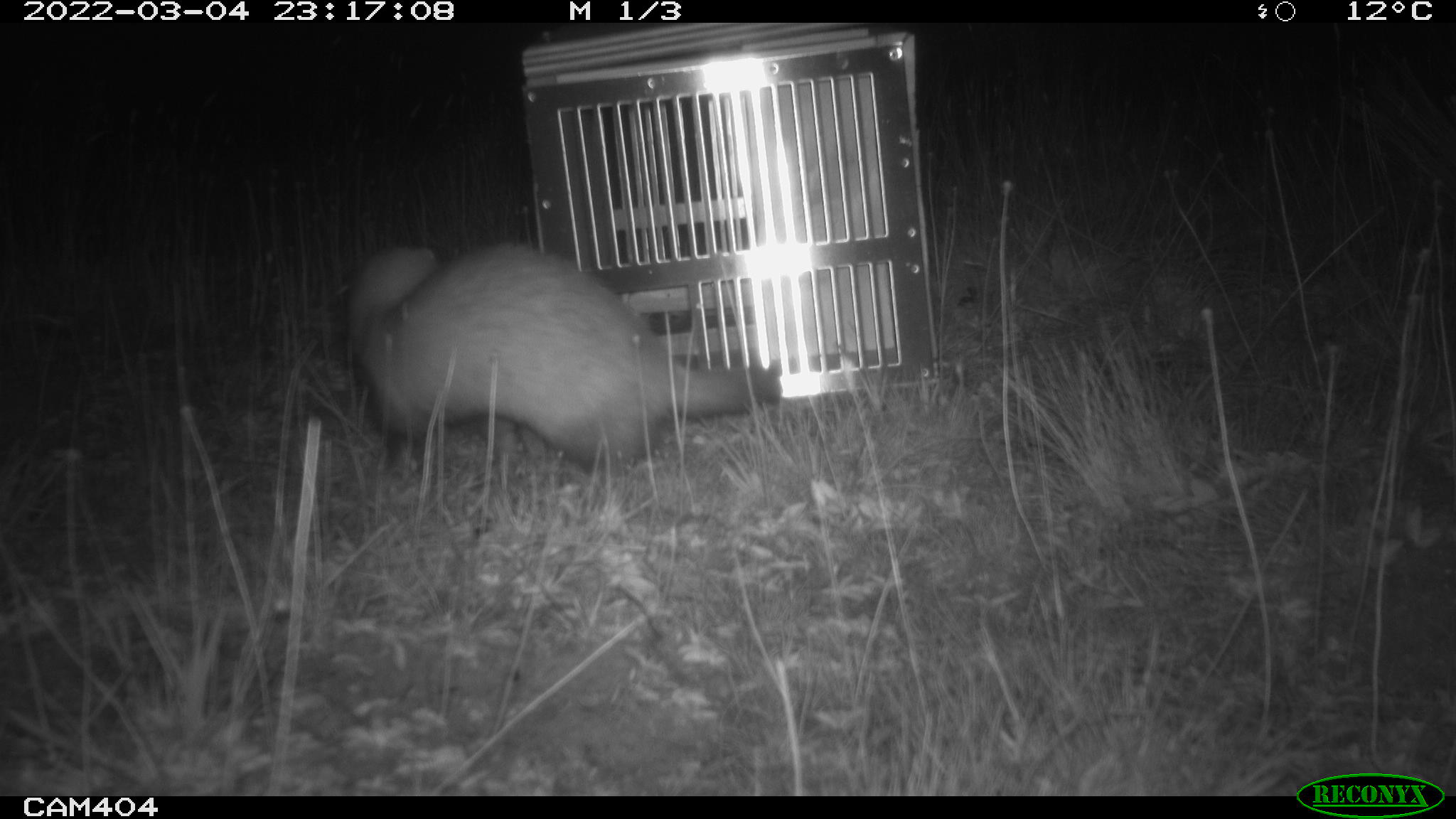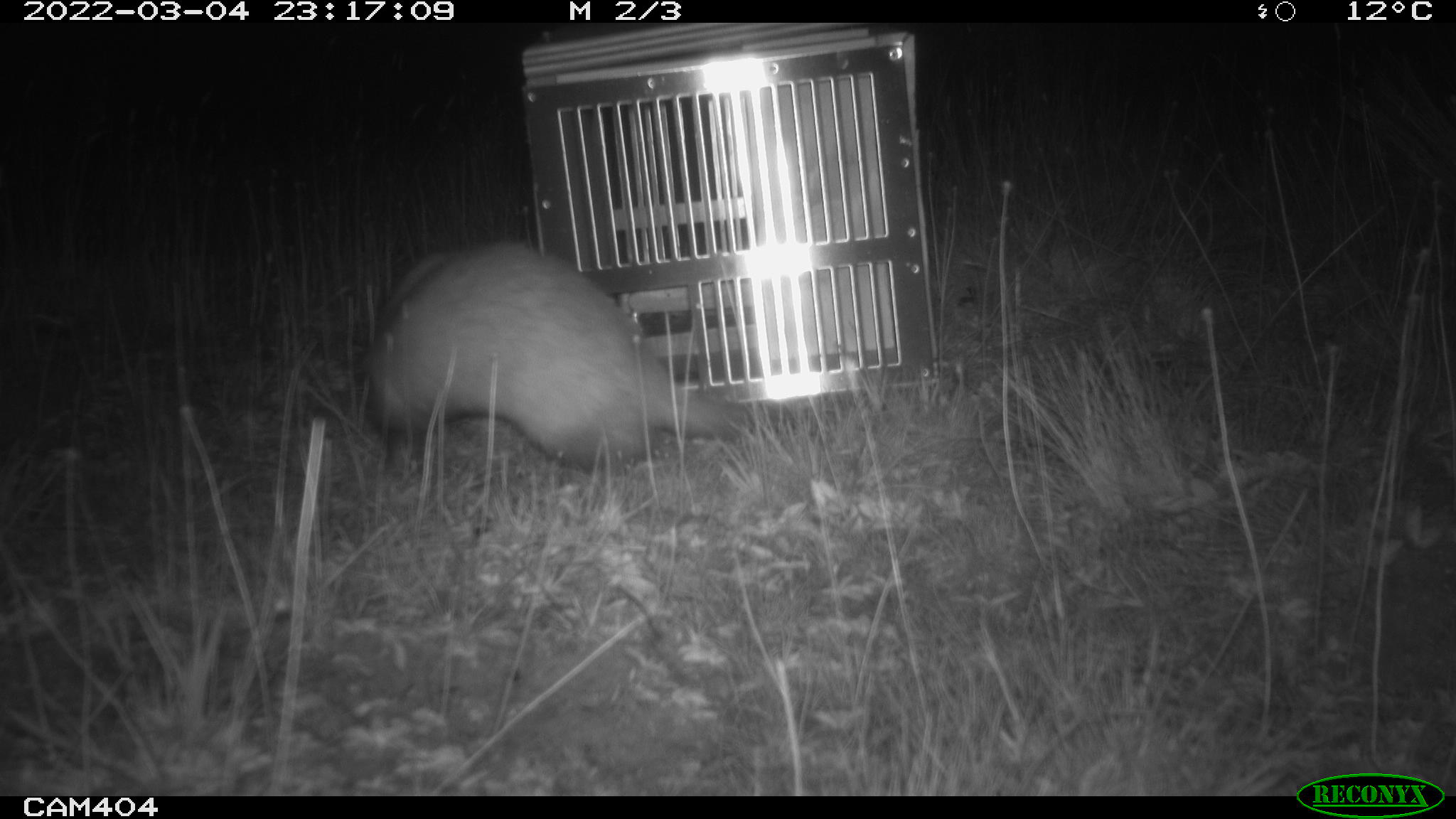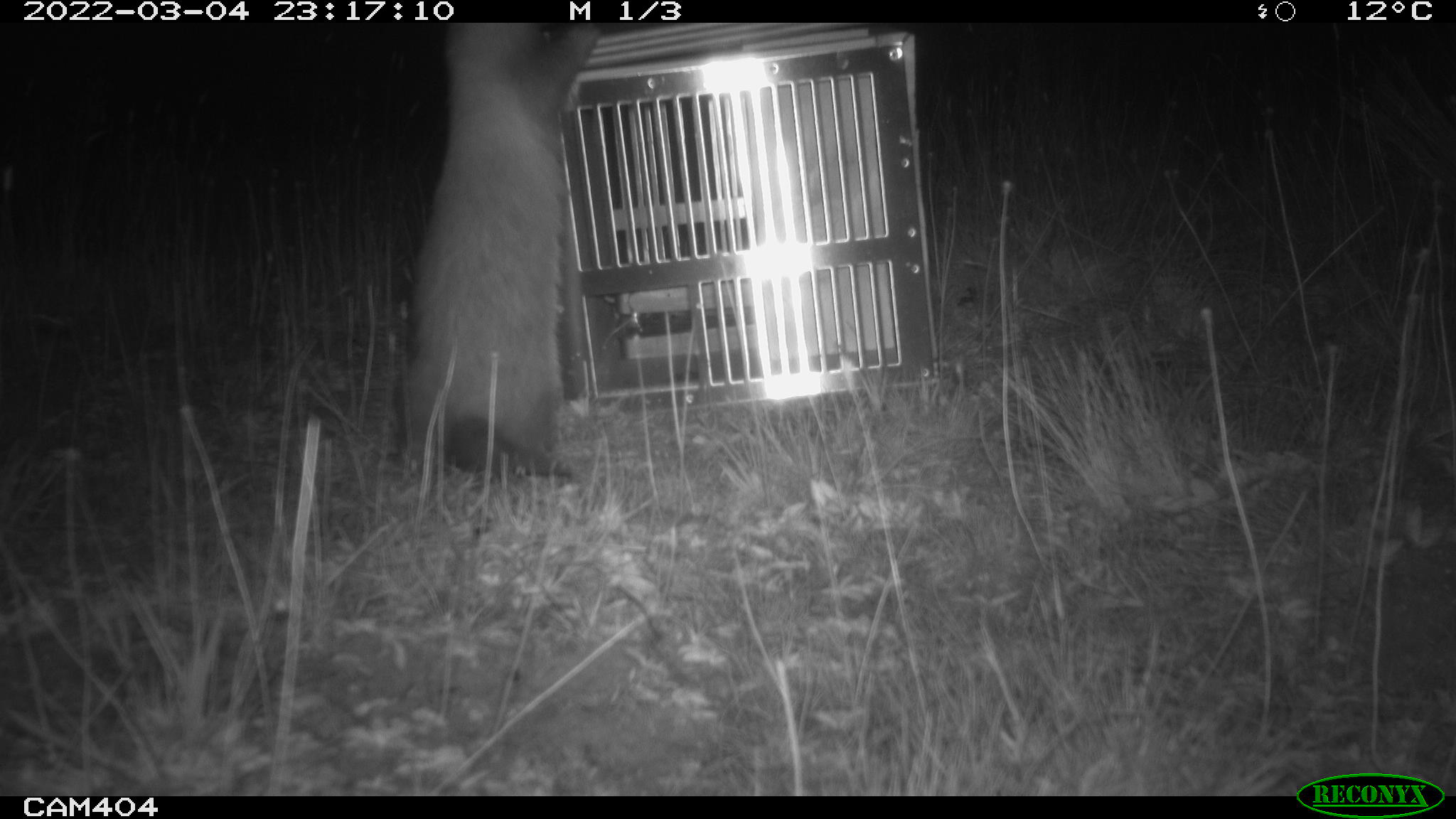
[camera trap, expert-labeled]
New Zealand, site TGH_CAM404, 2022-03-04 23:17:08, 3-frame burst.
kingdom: Animalia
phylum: Chordata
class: Mammalia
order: Carnivora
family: Mustelidae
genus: Mustela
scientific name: Mustela furo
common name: ferret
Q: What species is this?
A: Ferret (Mustela furo).